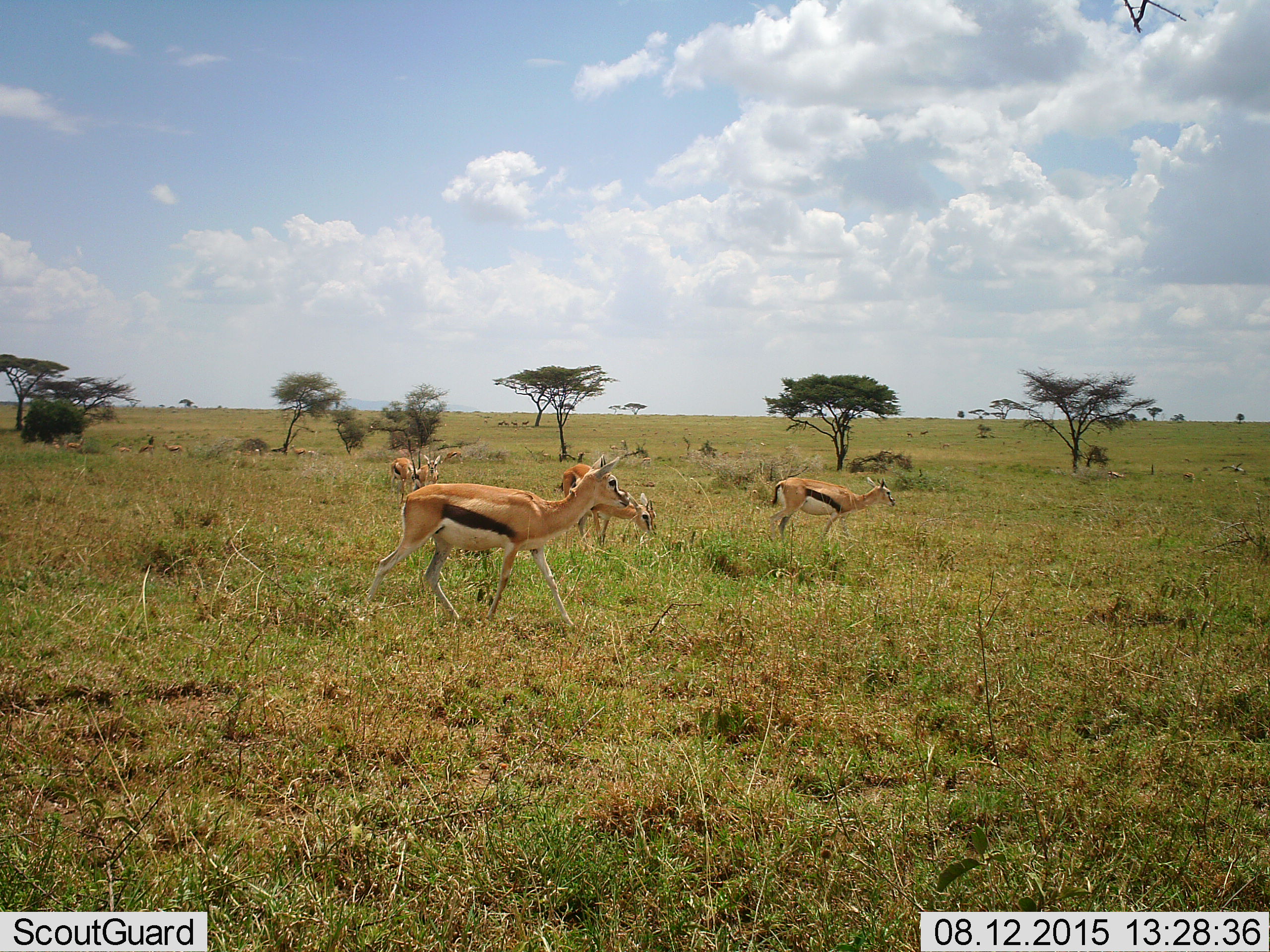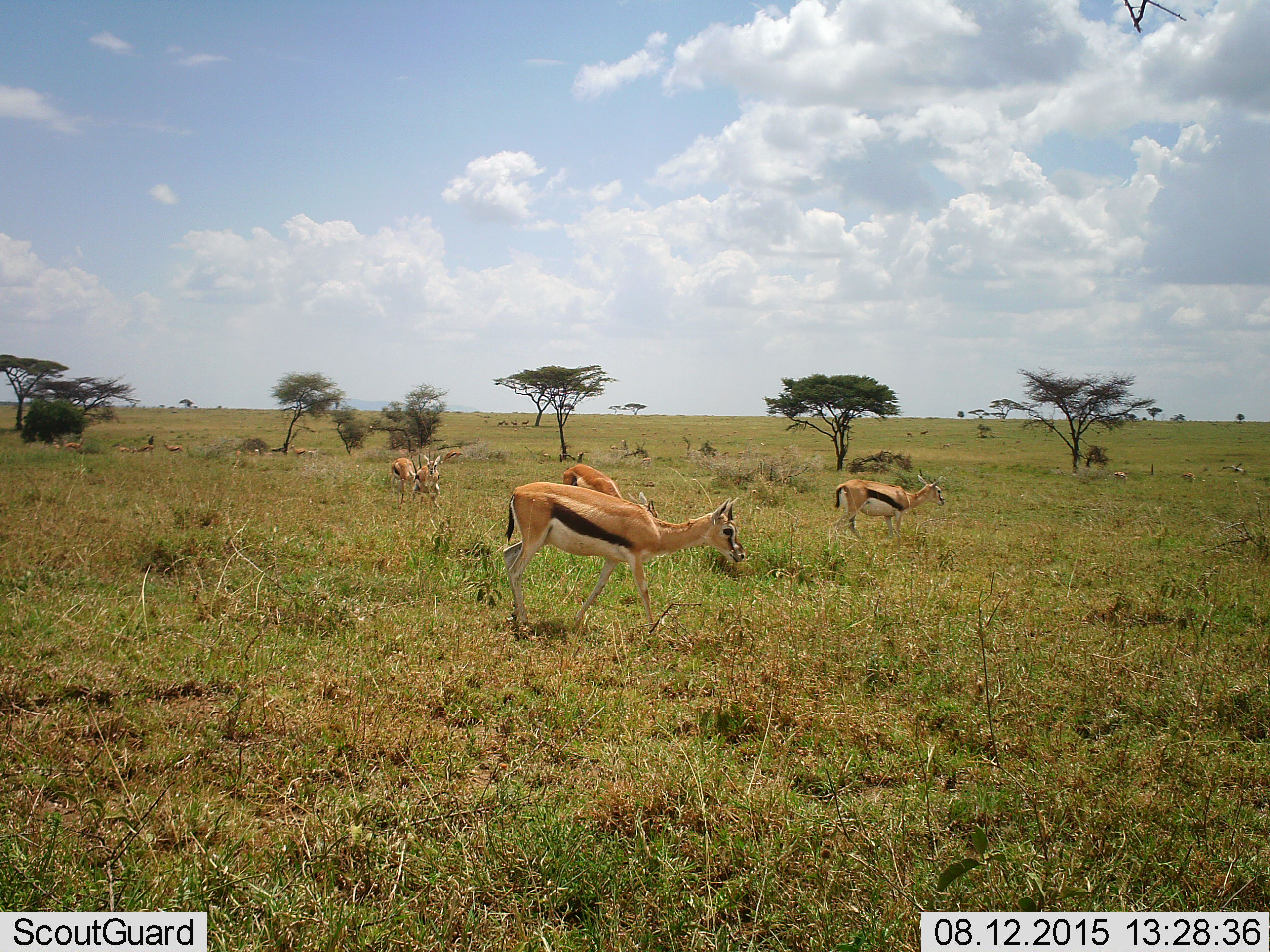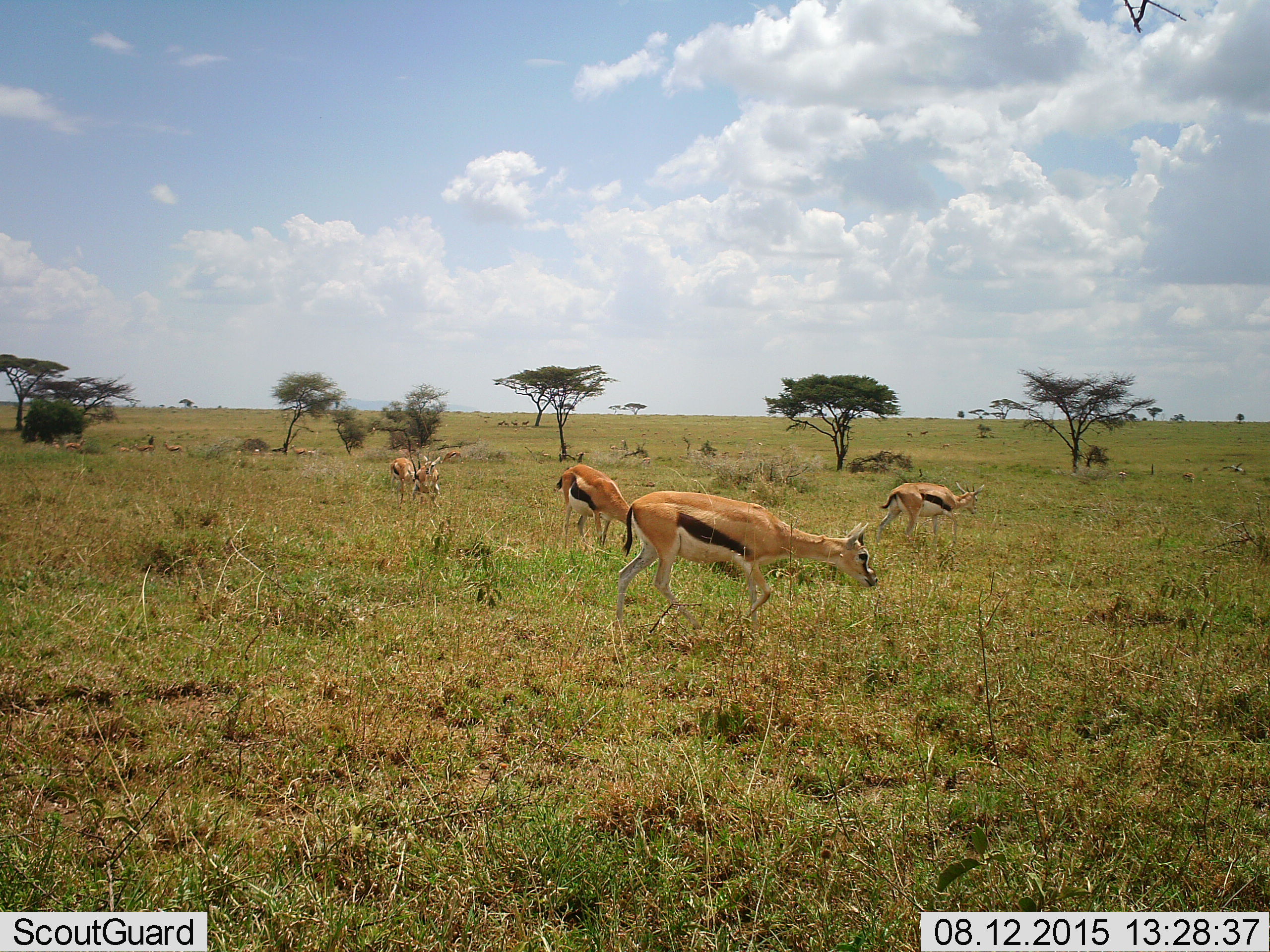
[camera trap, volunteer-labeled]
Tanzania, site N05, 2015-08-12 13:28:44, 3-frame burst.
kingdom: Animalia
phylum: Chordata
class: Mammalia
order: Artiodactyla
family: Bovidae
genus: Eudorcas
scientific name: Eudorcas thomsonii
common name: thomson's gazelle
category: gazellethomsons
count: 11-50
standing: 70%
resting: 20%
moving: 80%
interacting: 0%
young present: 10%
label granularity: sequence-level